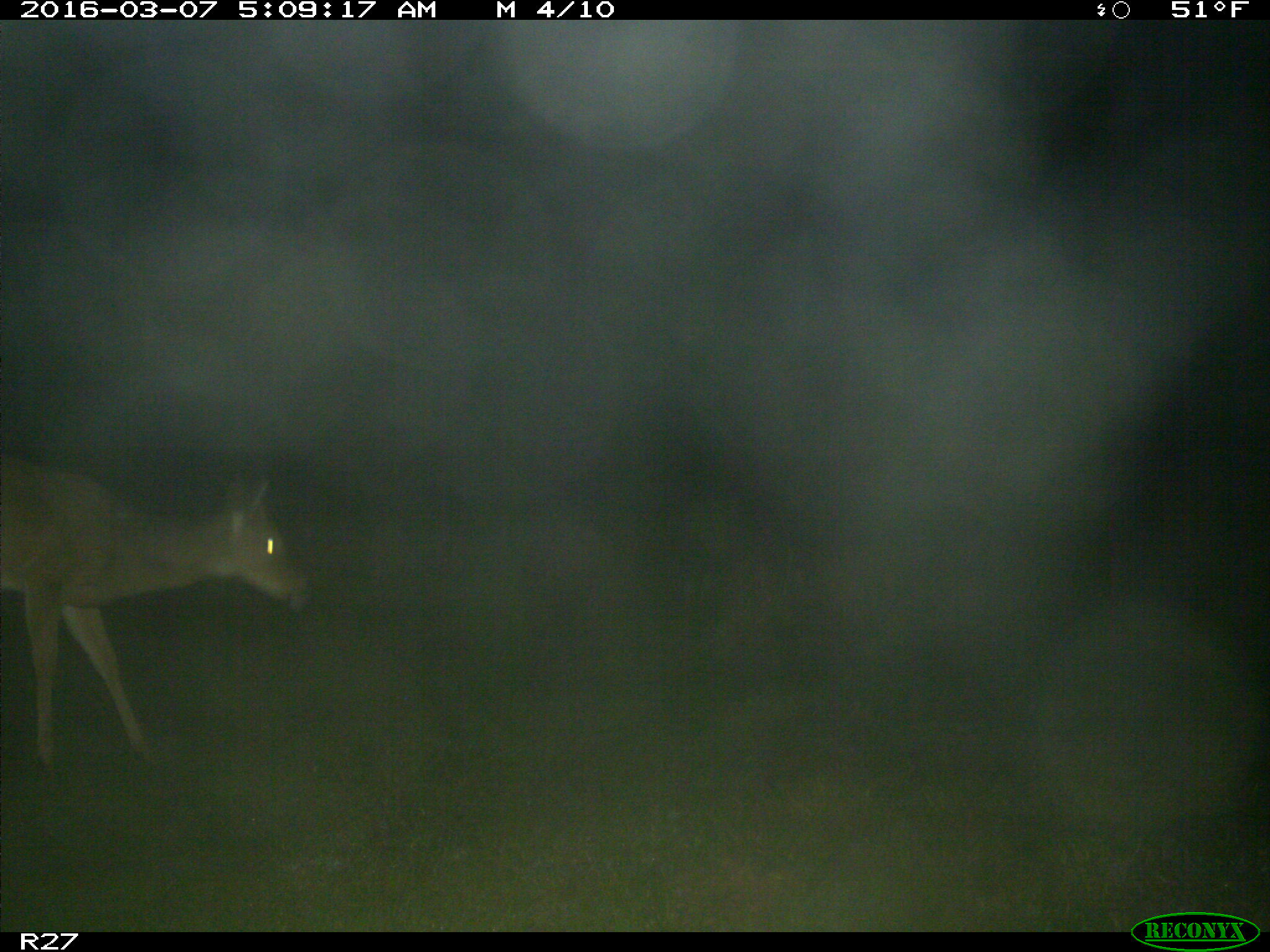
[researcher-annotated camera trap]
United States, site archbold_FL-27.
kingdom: Animalia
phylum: Chordata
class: Mammalia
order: Artiodactyla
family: Cervidae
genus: Odocoileus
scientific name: Odocoileus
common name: deer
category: unidentified deer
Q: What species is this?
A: Unidentified deer (deer) (Odocoileus).